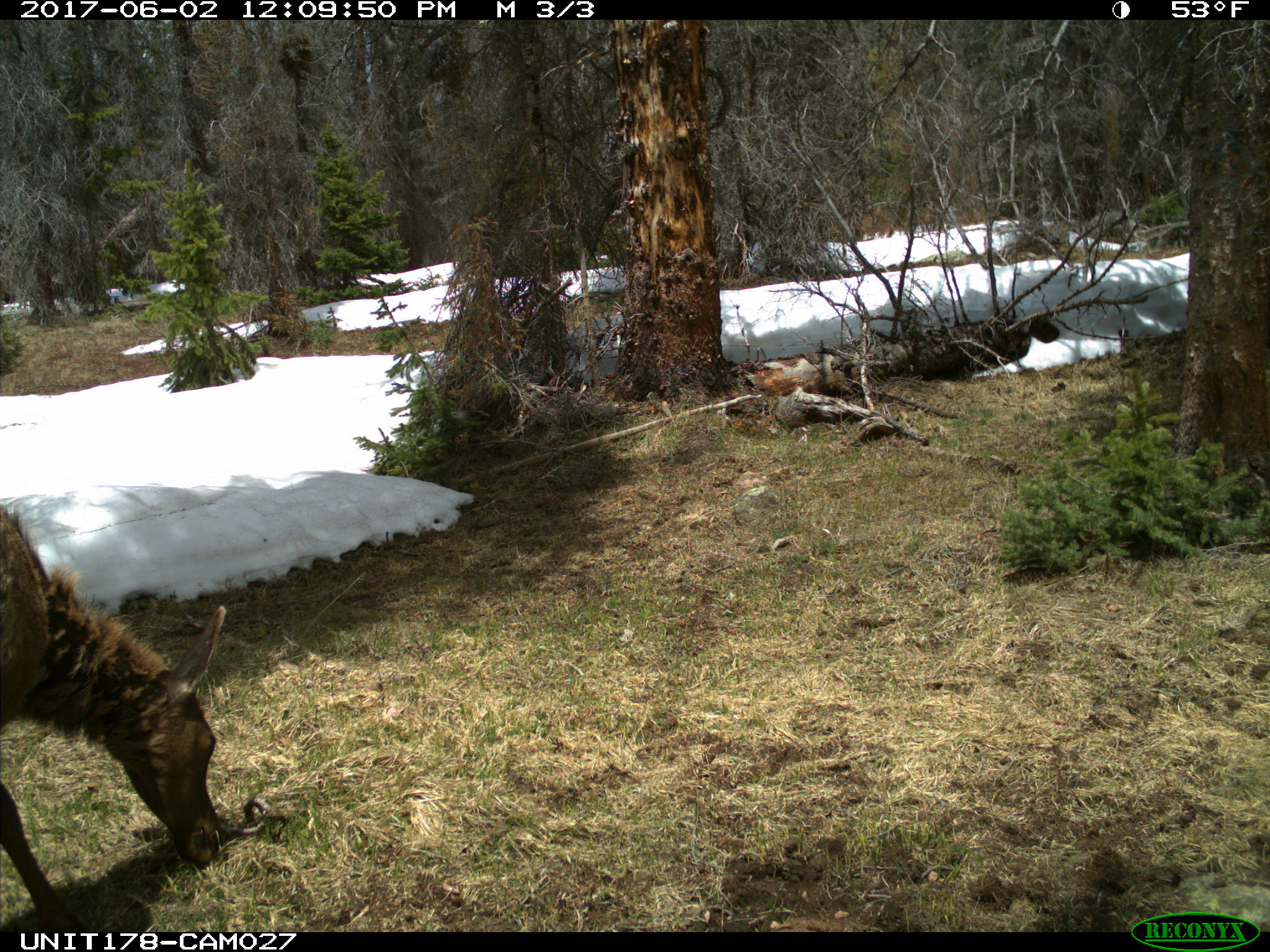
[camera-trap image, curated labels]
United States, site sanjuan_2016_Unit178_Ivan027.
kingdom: Animalia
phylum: Chordata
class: Mammalia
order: Artiodactyla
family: Cervidae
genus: Cervus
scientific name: Cervus elaphus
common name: red deer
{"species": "Cervus elaphus (red deer)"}